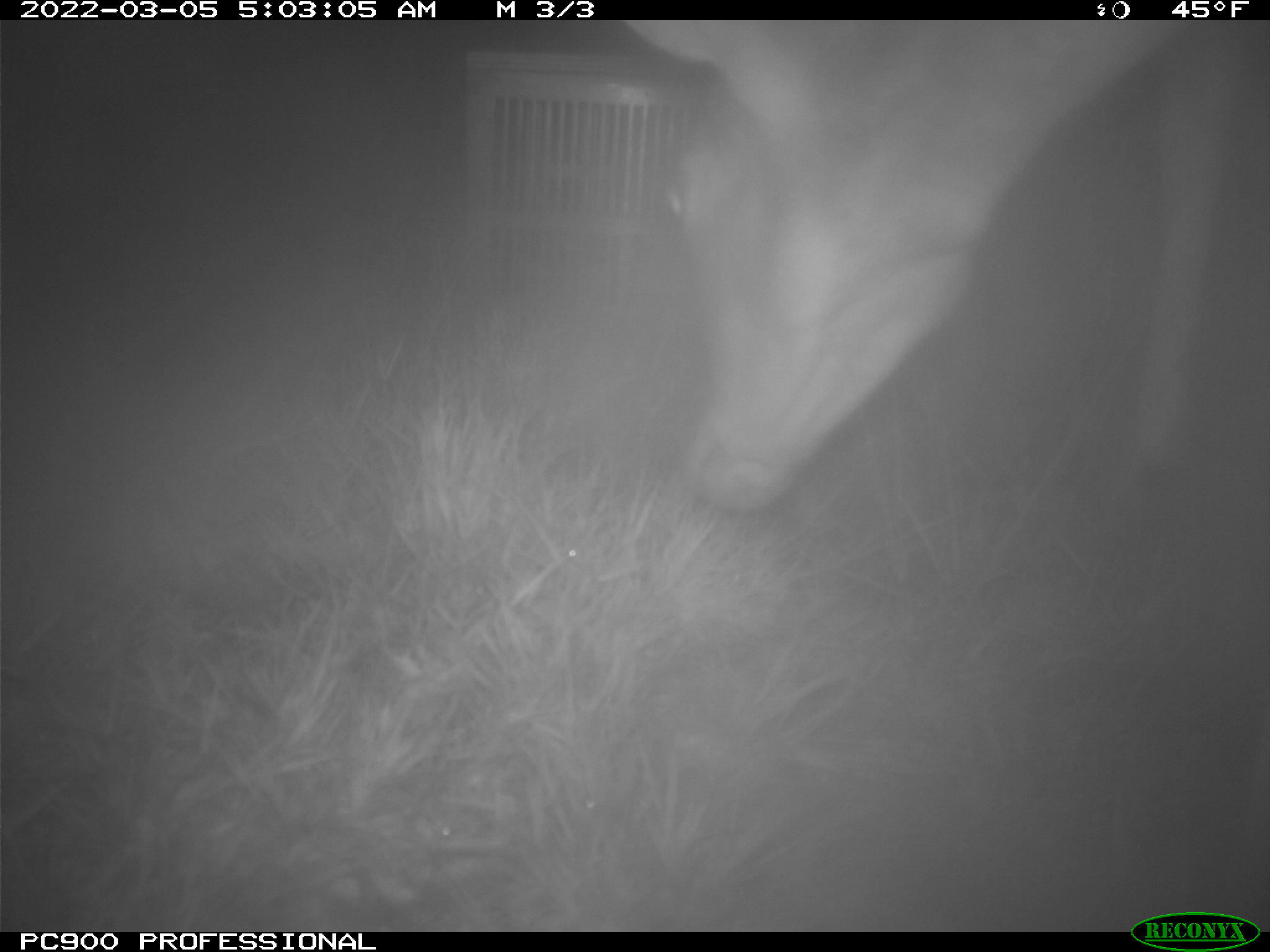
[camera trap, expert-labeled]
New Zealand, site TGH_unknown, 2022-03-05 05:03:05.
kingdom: Animalia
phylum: Chordata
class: Mammalia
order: Artiodactyla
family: Cervidae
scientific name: Cervidae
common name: deer